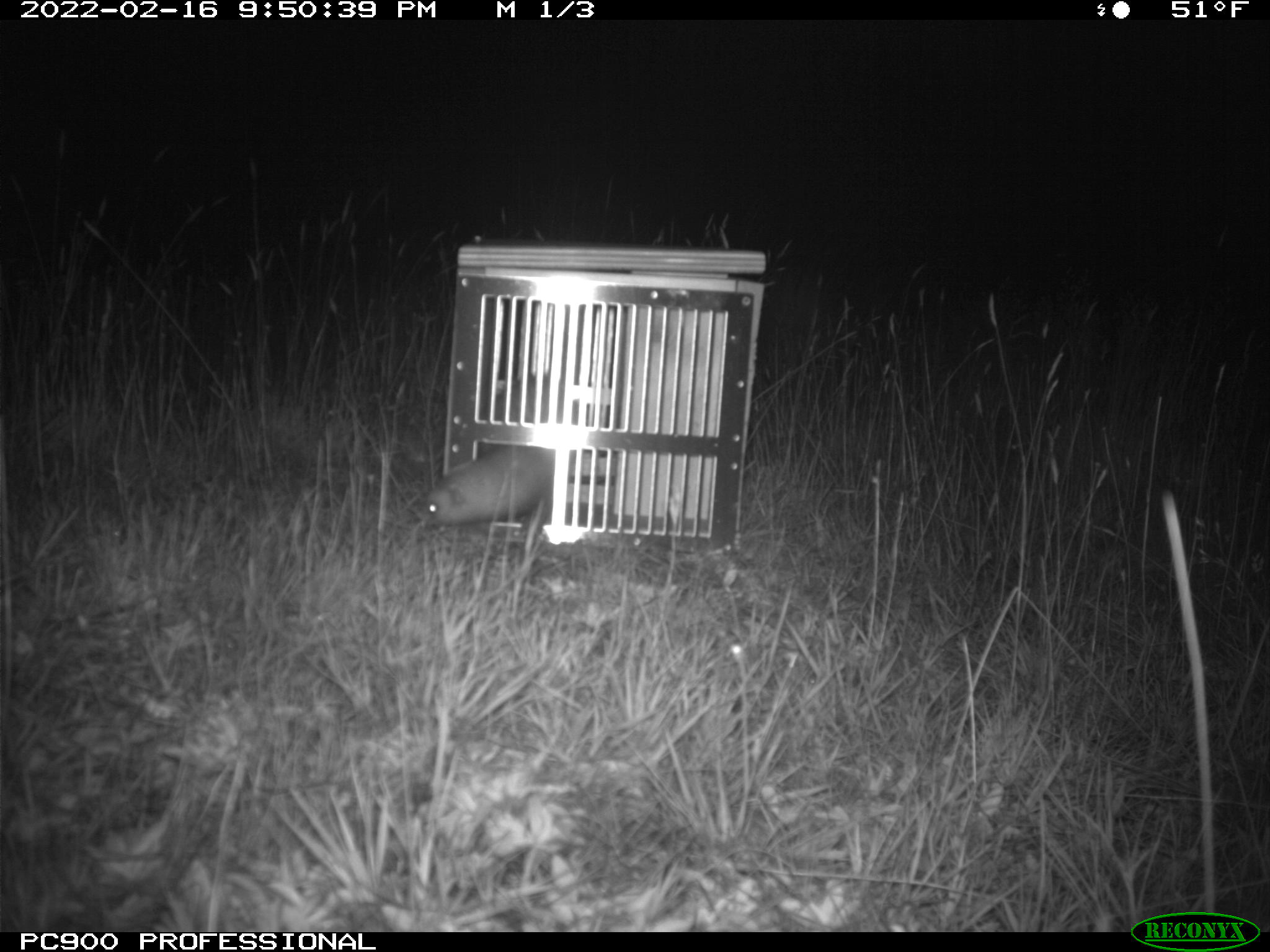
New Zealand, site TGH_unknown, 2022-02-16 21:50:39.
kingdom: Animalia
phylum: Chordata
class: Mammalia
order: Carnivora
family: Mustelidae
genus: Mustela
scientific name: Mustela furo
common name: ferret